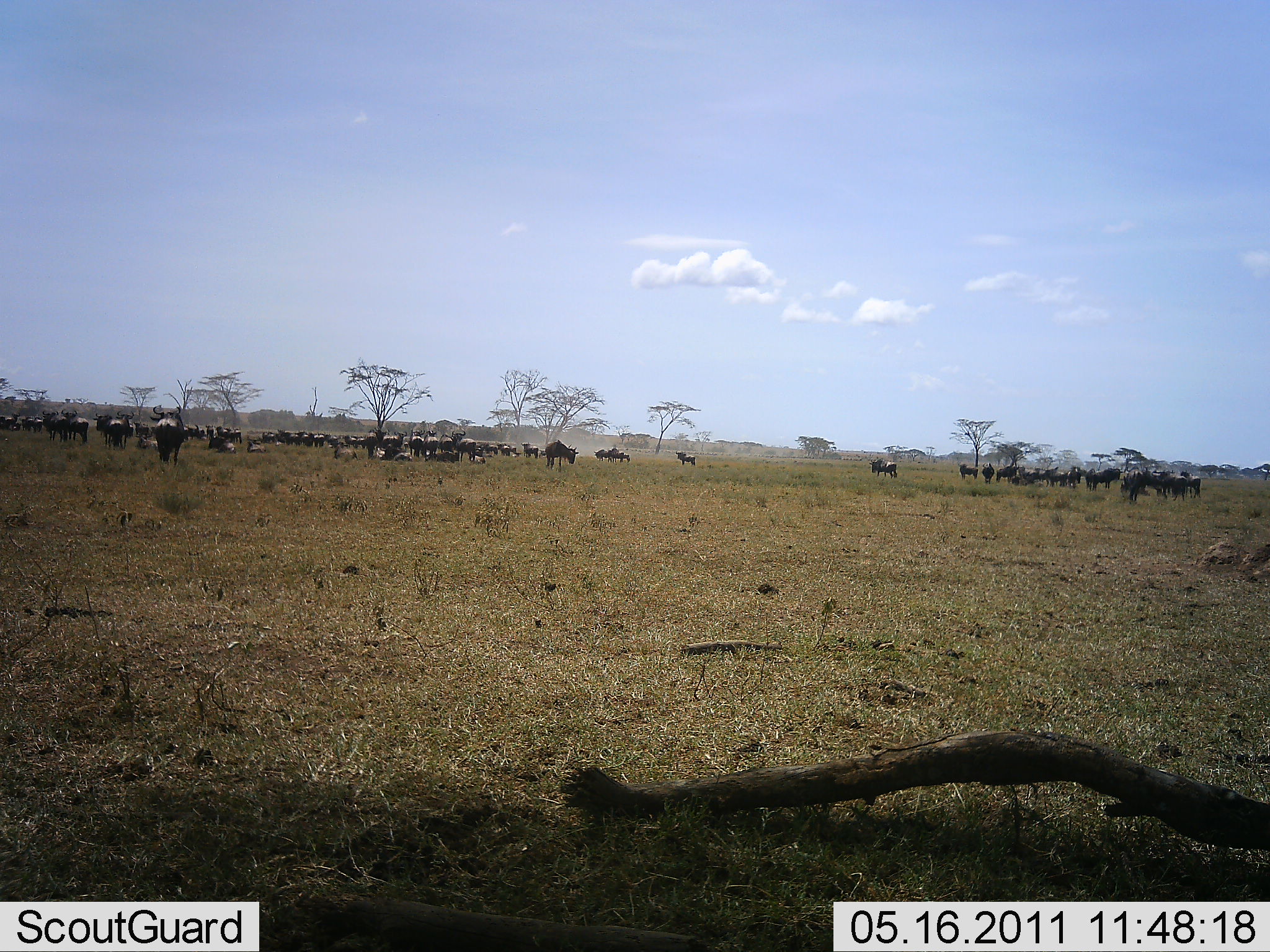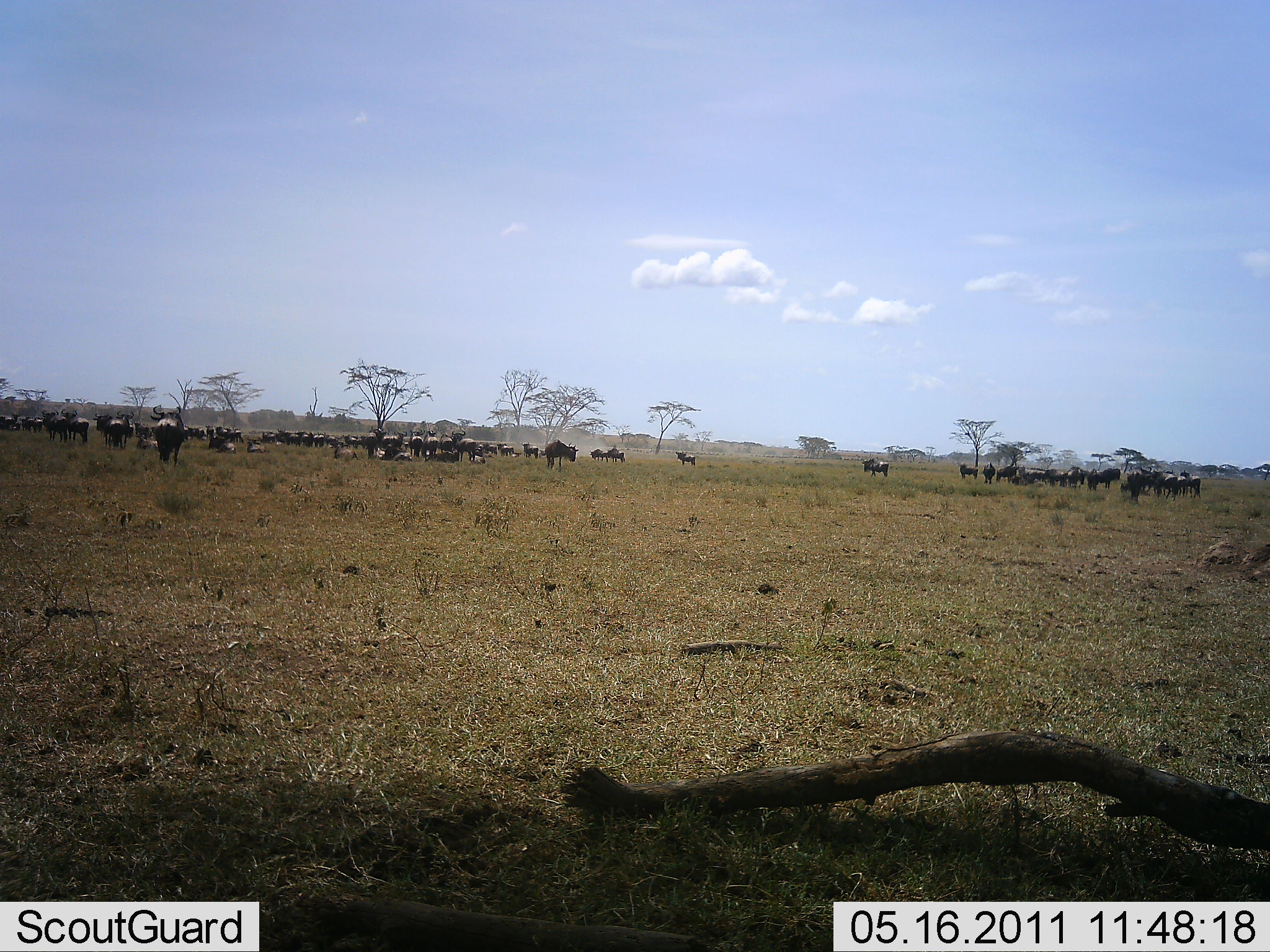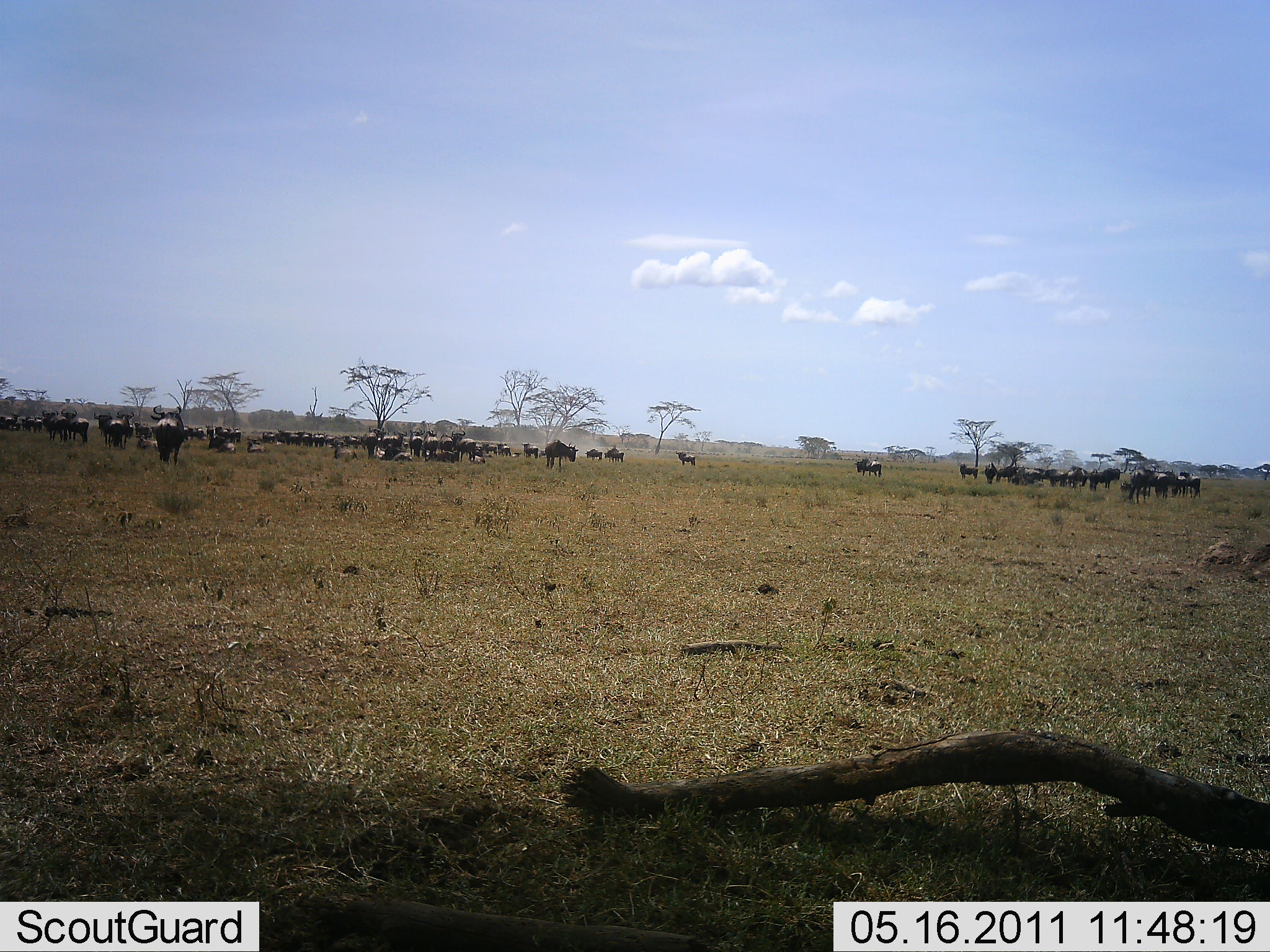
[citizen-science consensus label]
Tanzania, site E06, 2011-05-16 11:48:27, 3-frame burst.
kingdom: Animalia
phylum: Chordata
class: Mammalia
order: Artiodactyla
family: Bovidae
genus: Connochaetes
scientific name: Connochaetes taurinus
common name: blue wildebeest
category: wildebeest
Wildebeest (blue wildebeest) (Connochaetes taurinus), count 51+. Behavior (volunteer vote fractions): standing 75%, resting 17%, moving 67%, interacting 17%. Young present (vote fraction): 0%. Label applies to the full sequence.